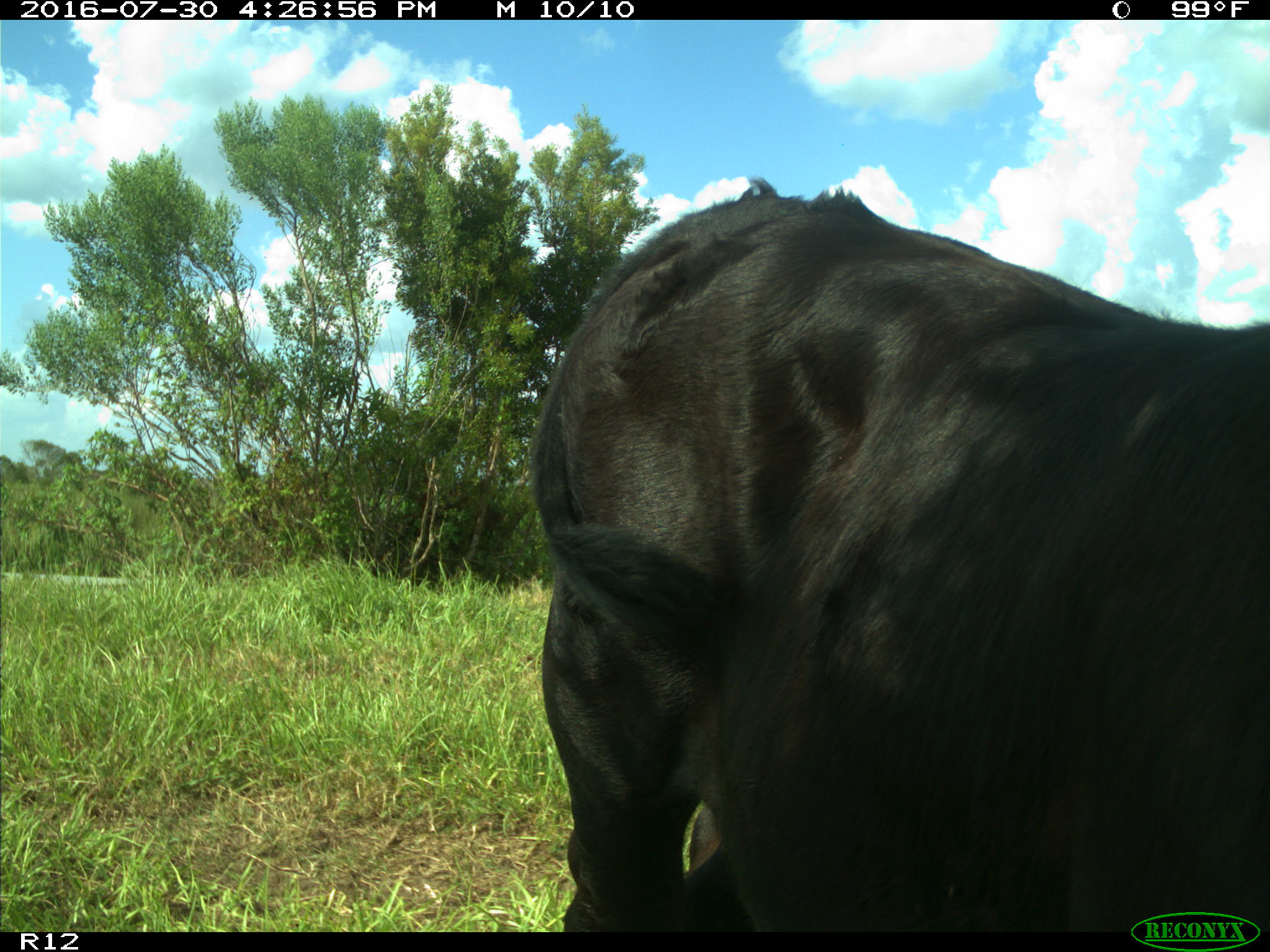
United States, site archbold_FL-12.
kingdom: Animalia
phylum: Chordata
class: Mammalia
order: Artiodactyla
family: Bovidae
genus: Bos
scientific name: Bos taurus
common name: domestic cow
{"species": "Bos taurus (domestic cow)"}